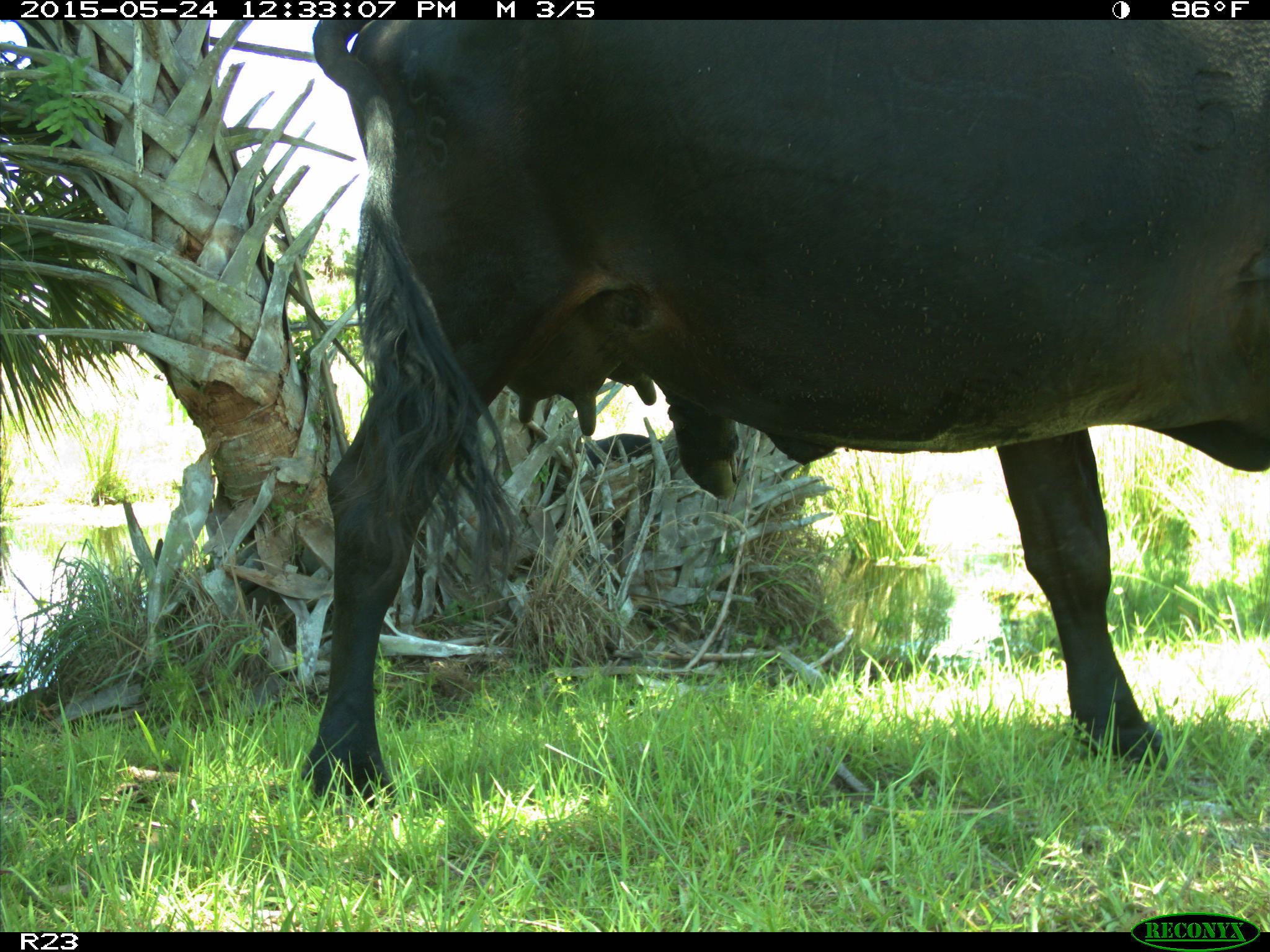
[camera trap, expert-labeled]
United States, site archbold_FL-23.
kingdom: Animalia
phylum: Chordata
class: Mammalia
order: Artiodactyla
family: Bovidae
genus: Bos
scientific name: Bos taurus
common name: domestic cow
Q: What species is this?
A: Bos taurus (domestic cow).